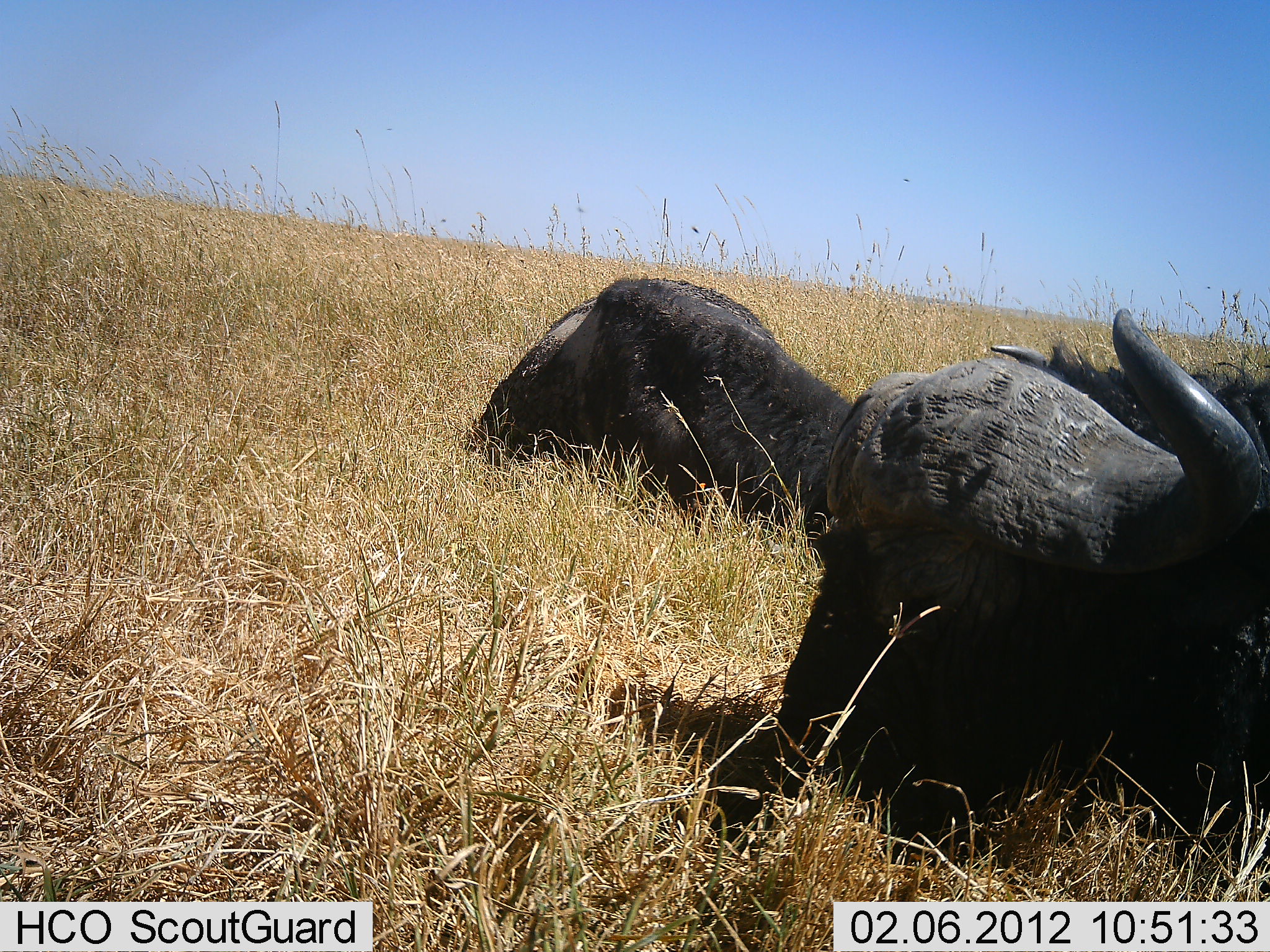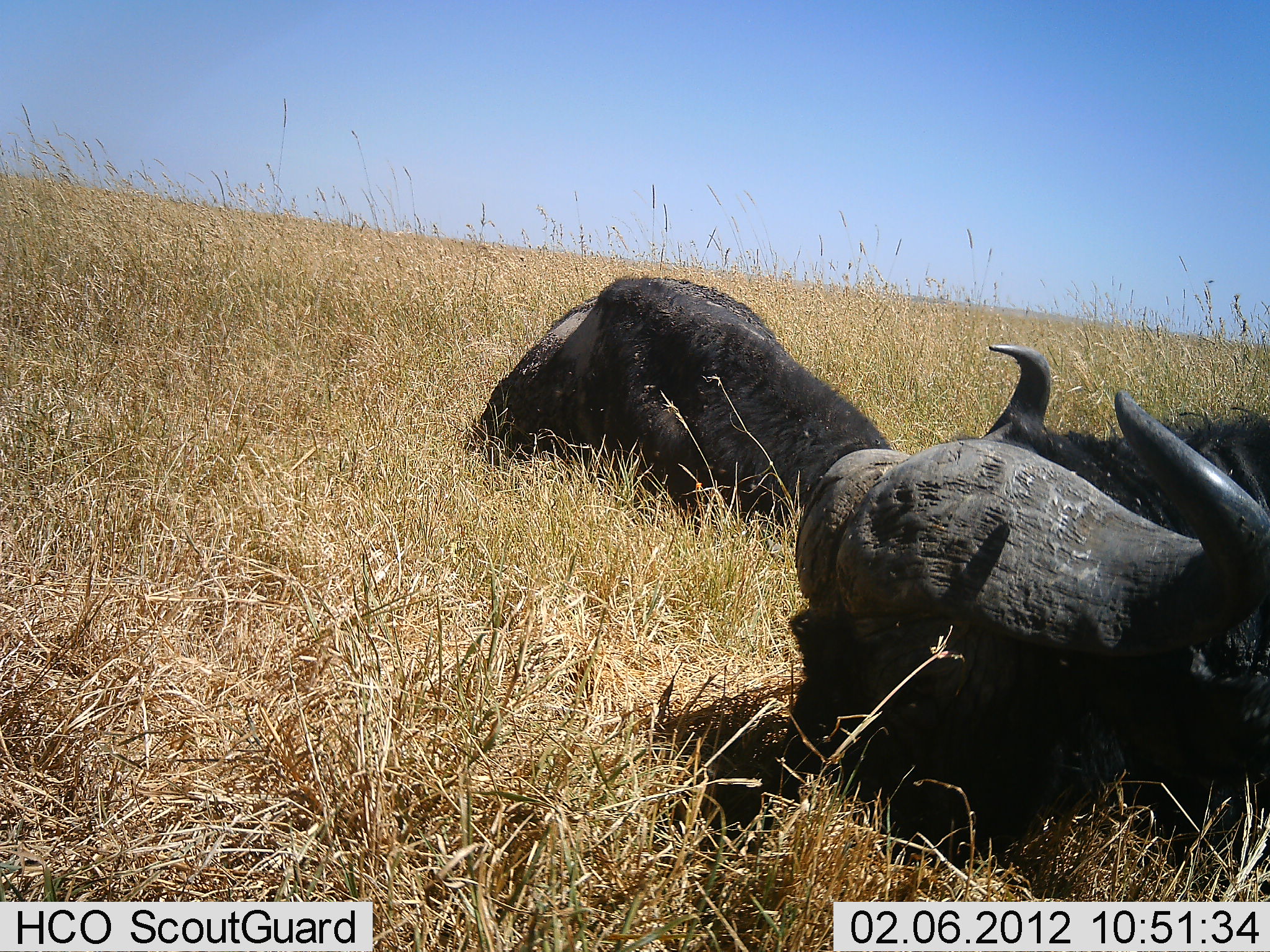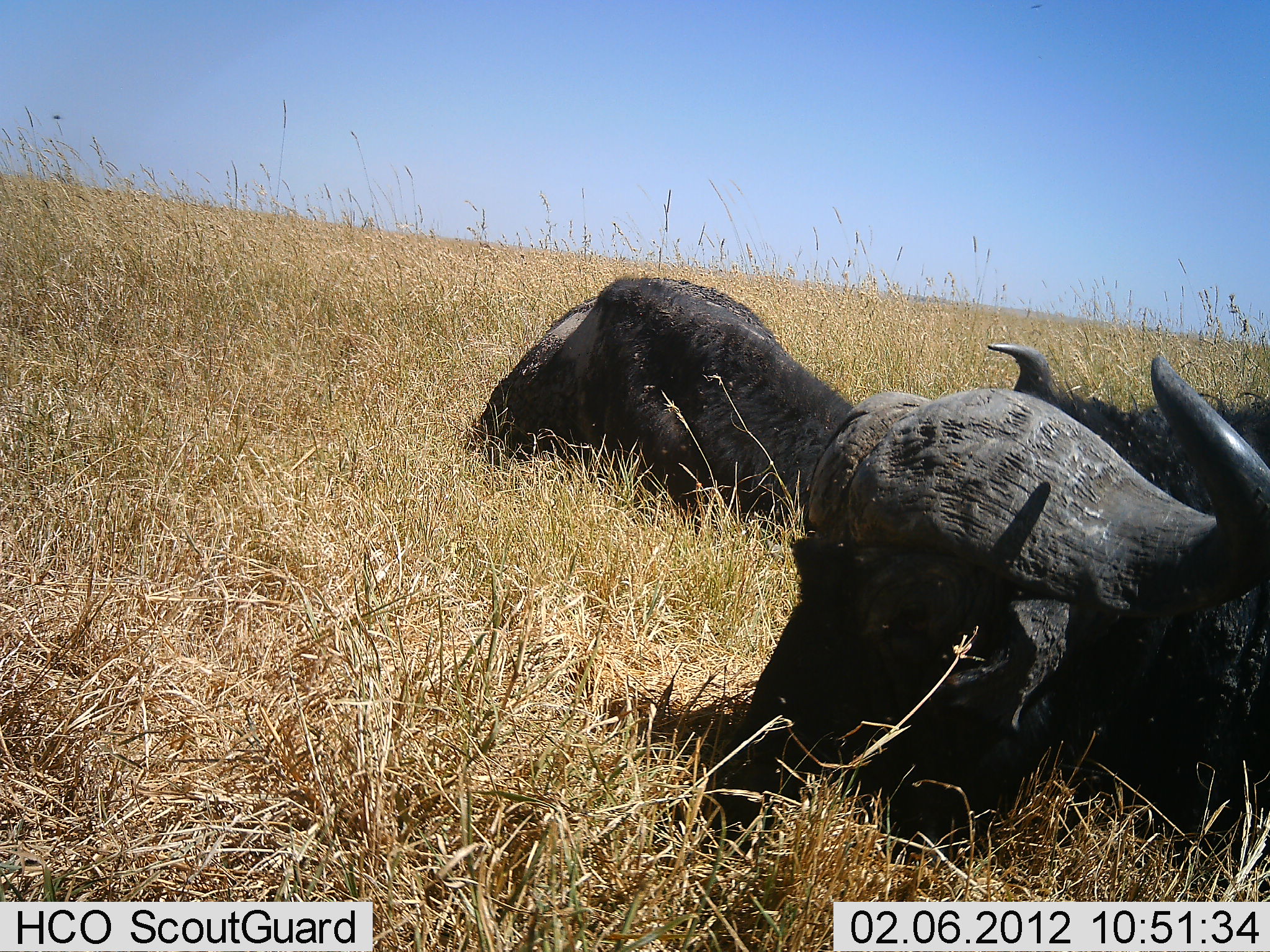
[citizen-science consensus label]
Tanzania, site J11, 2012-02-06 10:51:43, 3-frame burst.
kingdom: Animalia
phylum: Chordata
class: Mammalia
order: Artiodactyla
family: Bovidae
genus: Syncerus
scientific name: Syncerus caffer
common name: cape buffalo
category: buffalo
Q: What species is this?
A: Buffalo (cape buffalo) (Syncerus caffer).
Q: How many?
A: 2.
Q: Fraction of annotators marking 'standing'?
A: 0%.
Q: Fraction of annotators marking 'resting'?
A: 100%.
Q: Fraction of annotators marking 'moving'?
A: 0%.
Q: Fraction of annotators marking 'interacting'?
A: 0%.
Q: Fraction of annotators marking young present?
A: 0%.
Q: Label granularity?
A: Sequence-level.